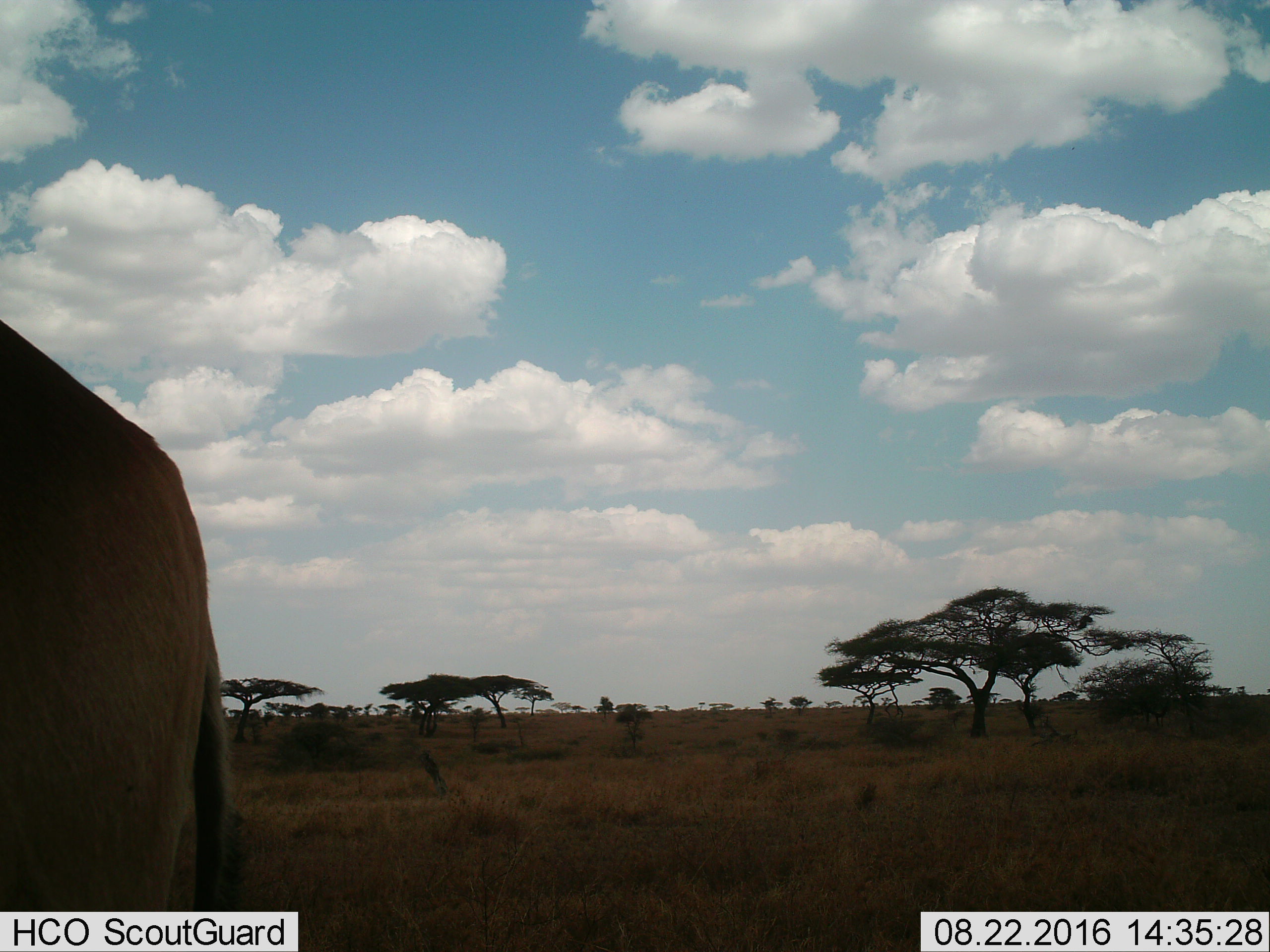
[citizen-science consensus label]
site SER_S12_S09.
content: unidentified animal